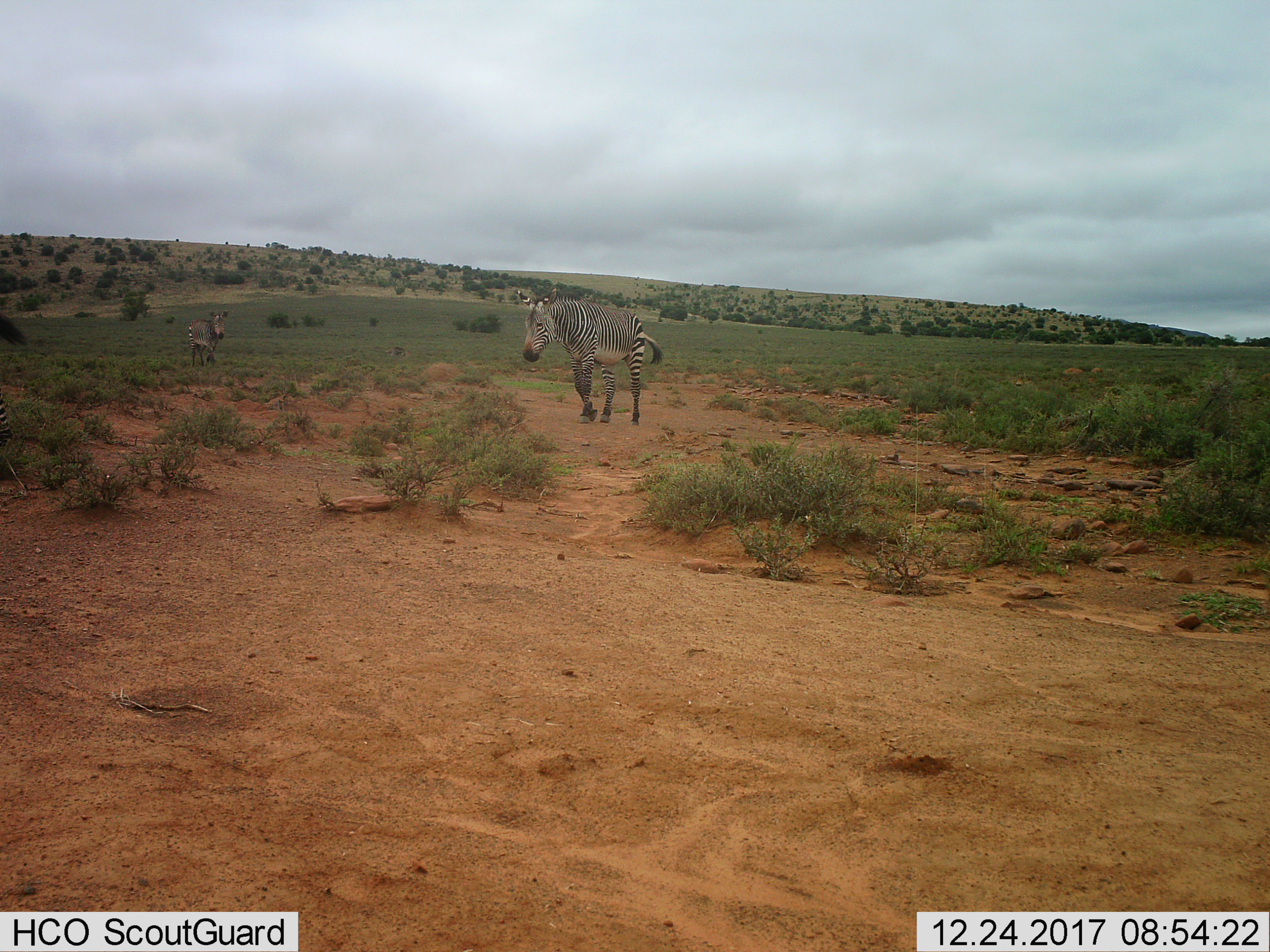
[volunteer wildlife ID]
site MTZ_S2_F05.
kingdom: Animalia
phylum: Chordata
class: Mammalia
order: Perissodactyla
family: Equidae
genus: Equus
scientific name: Equus zebra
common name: mountain zebra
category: zebramountain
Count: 2.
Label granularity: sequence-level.